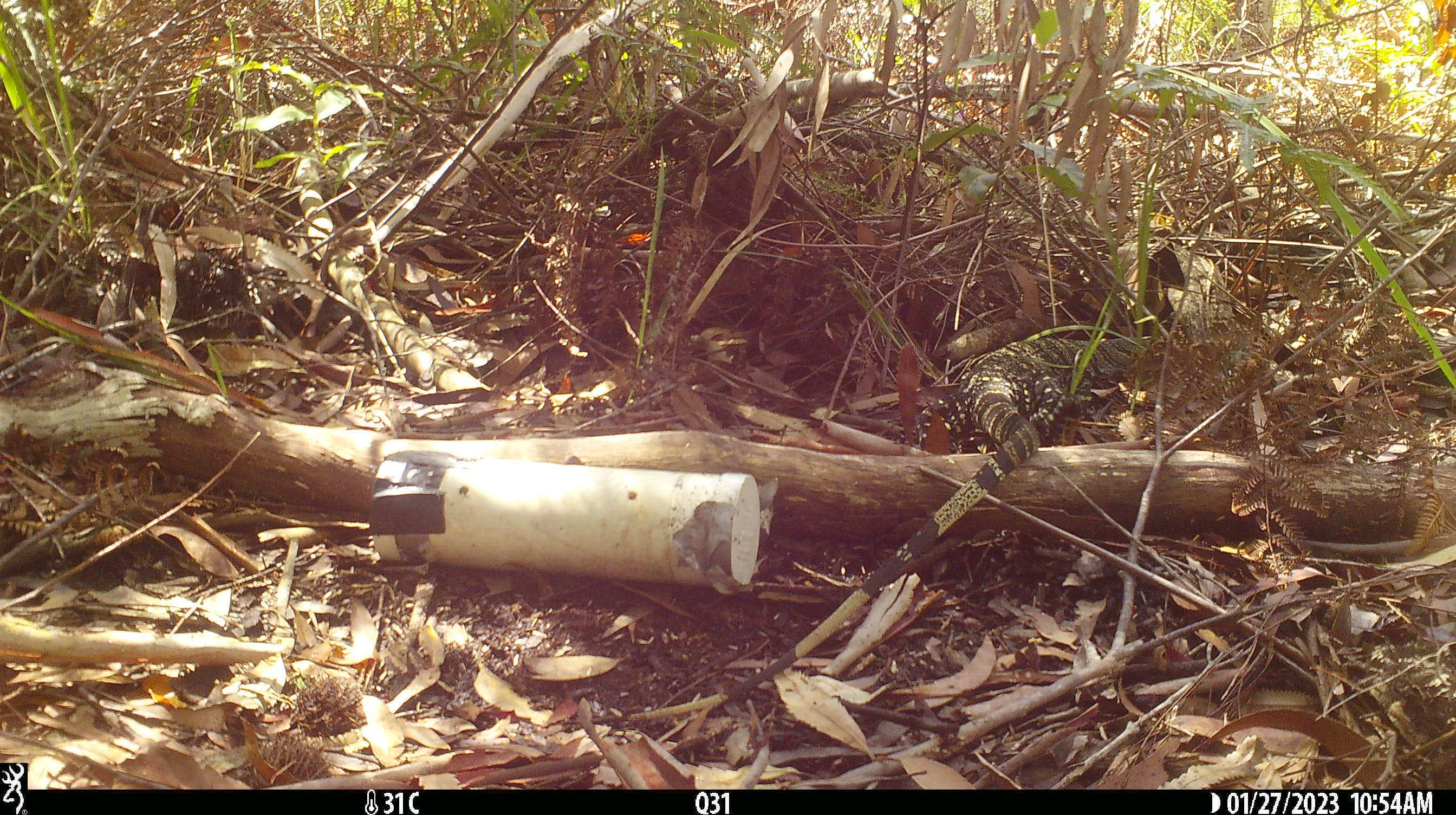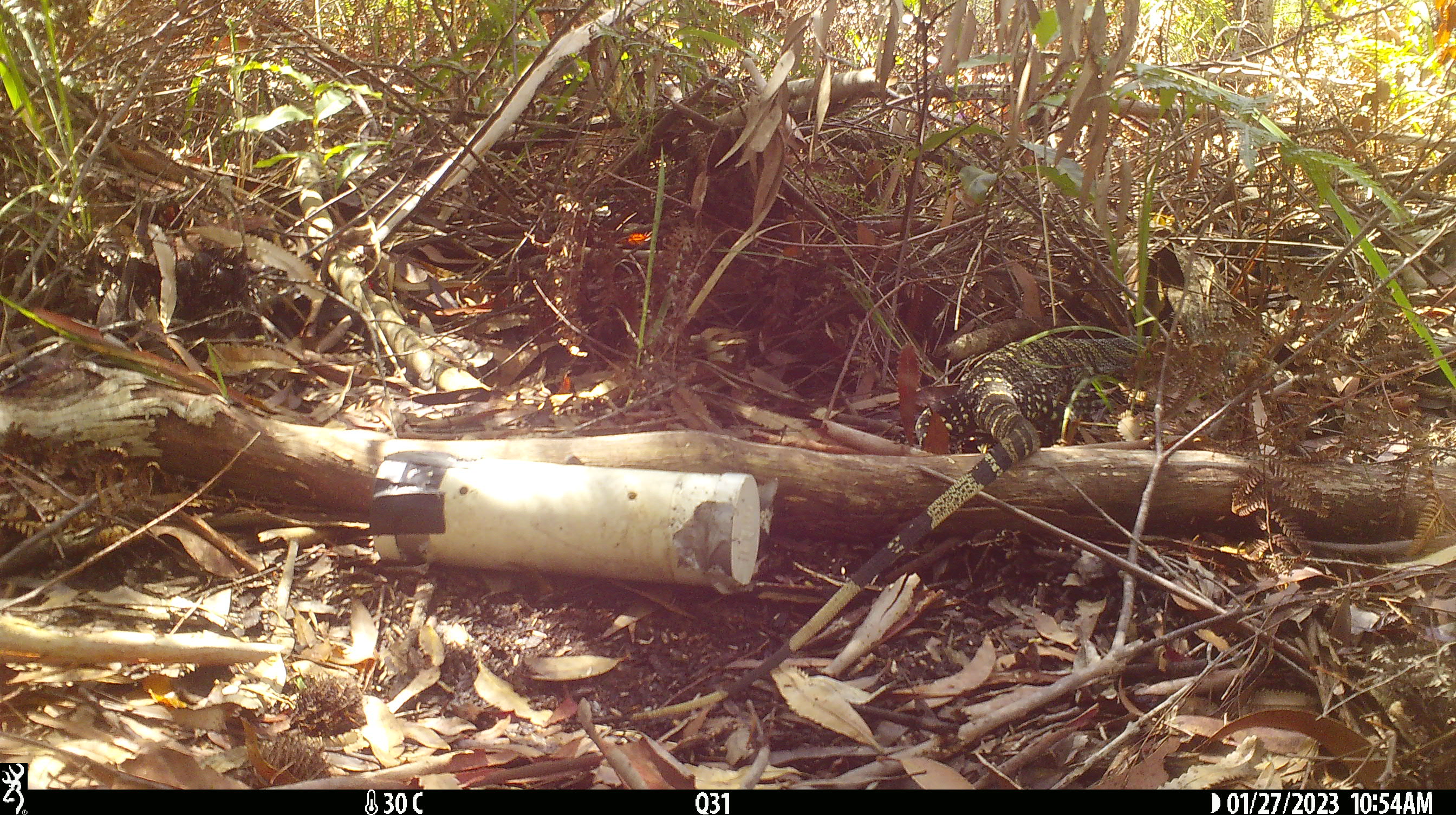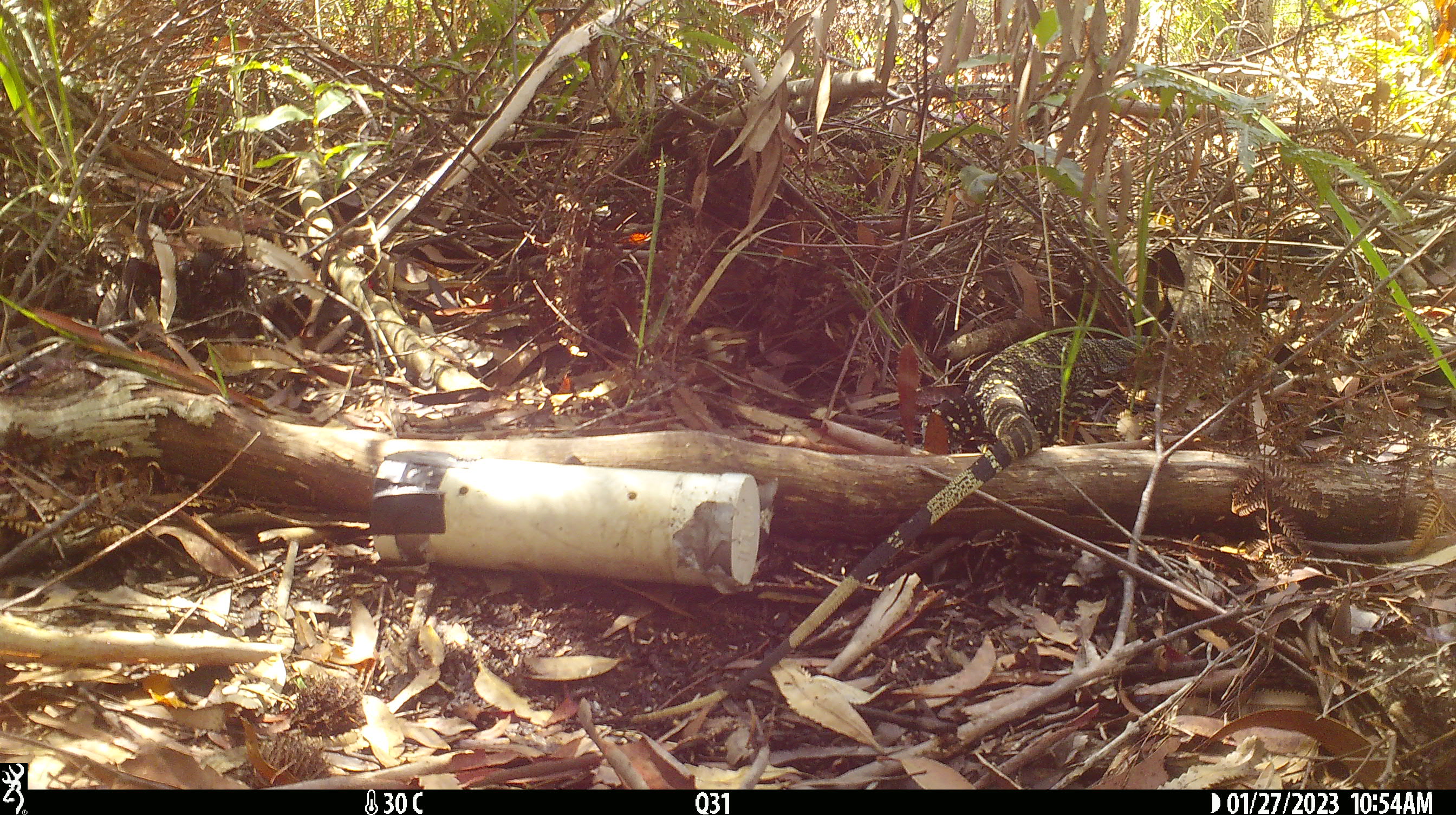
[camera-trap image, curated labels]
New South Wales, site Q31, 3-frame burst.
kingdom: Animalia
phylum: Chordata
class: Reptilia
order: Squamata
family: Varanidae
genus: Varanus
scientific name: Varanus varius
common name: lace monitor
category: goanna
Goanna (lace monitor) (Varanus varius).